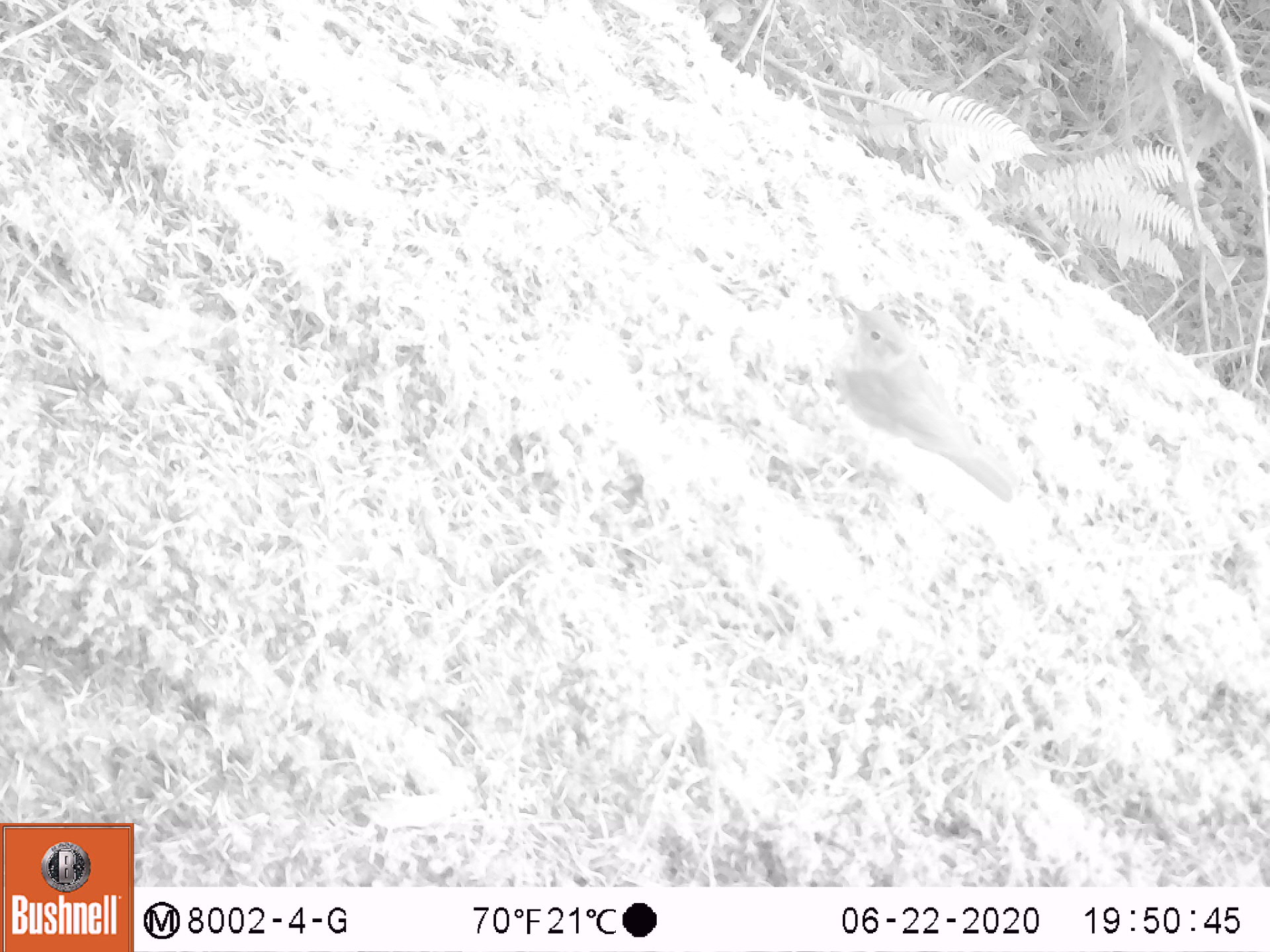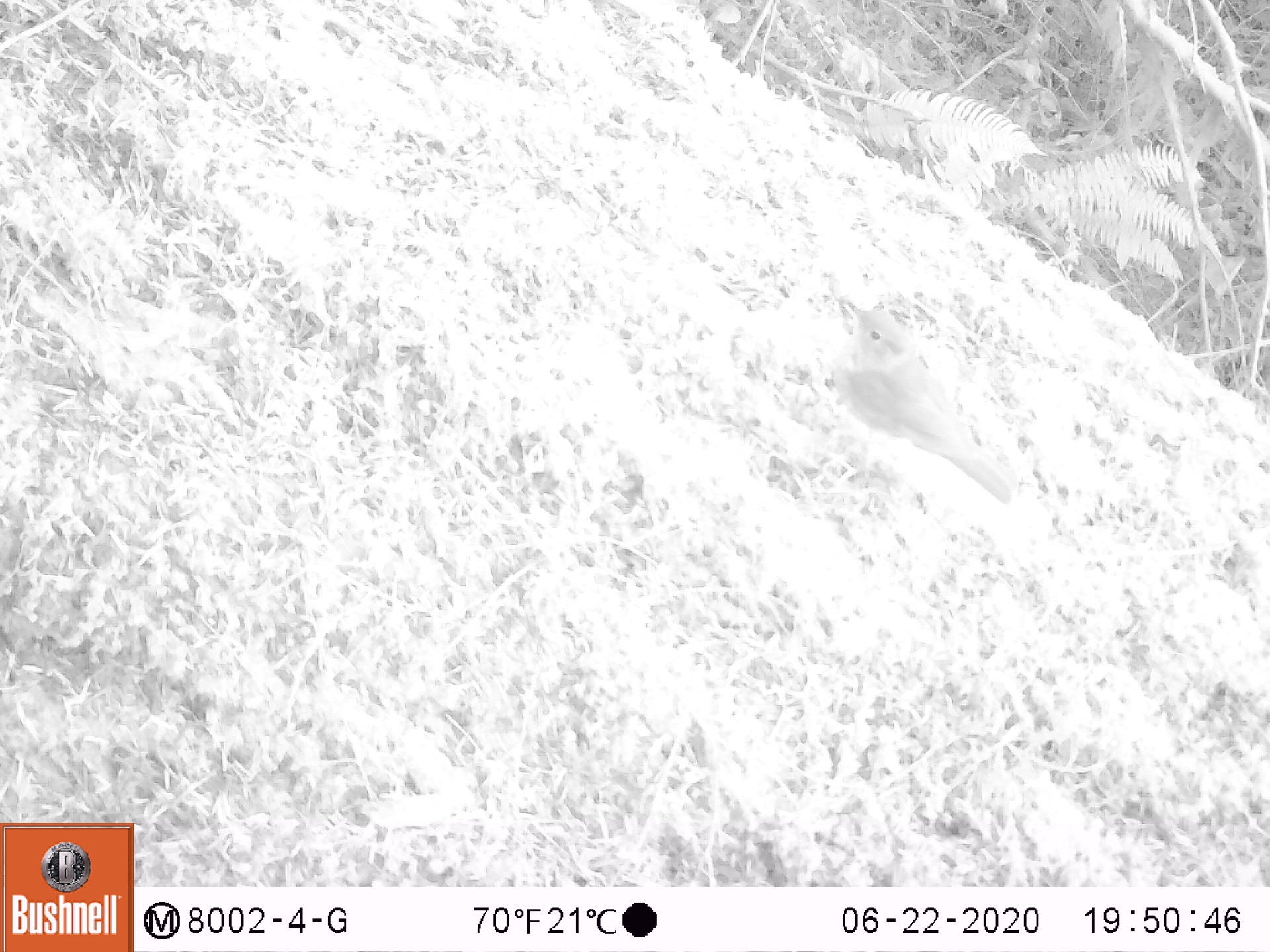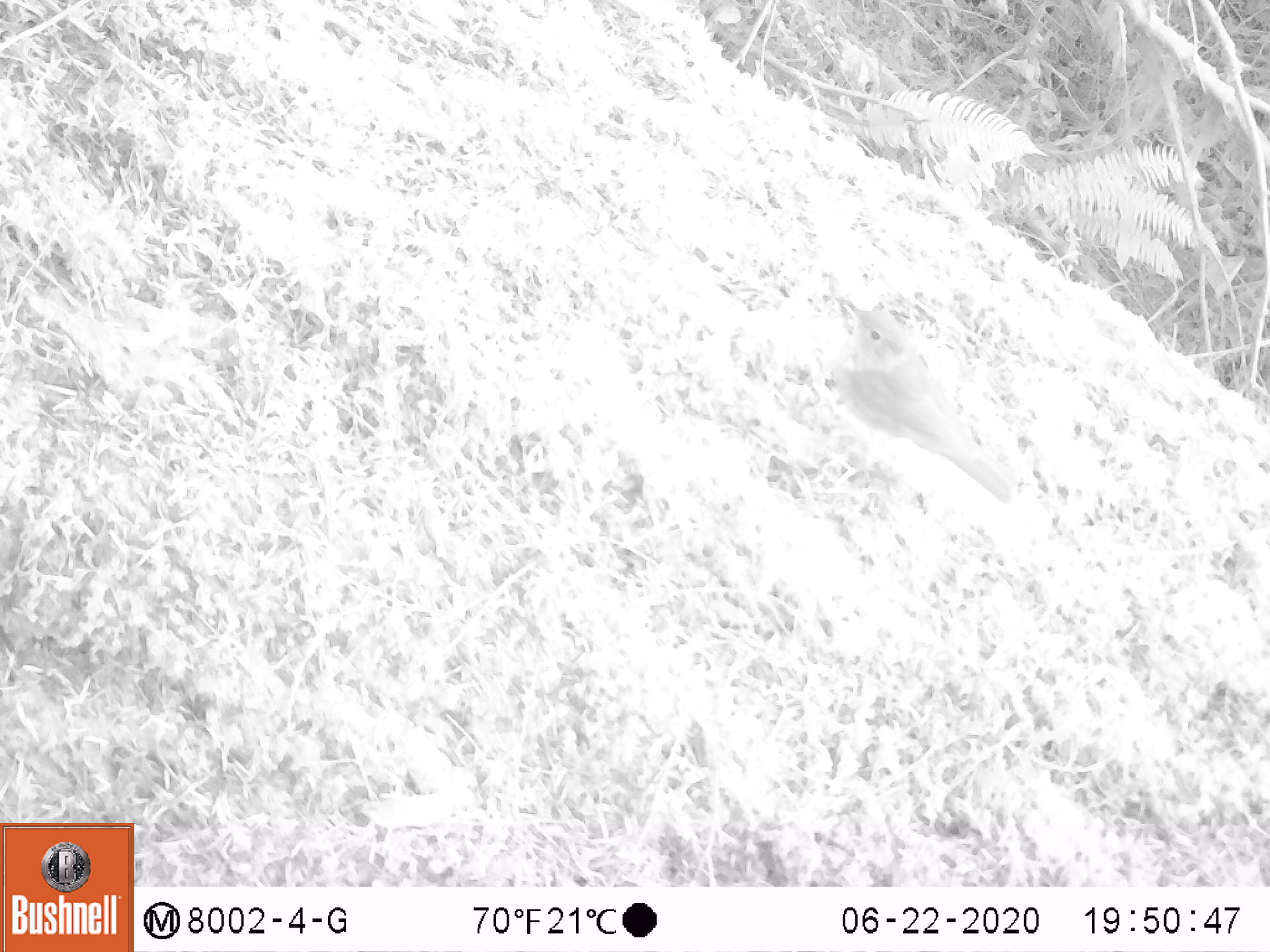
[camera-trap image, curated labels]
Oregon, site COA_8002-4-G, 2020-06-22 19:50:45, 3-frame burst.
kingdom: Animalia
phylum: Chordata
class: Aves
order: Passeriformes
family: Turdidae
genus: Catharus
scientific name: Catharus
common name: brown thrushes and nightingale-thrushes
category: catharus species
Catharus species (brown thrushes and nightingale-thrushes) (Catharus).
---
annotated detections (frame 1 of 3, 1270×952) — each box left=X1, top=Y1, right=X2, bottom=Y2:
catharus species: left=824, top=286, right=1031, bottom=520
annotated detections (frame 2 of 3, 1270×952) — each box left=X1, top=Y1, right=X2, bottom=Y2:
catharus species: left=824, top=283, right=1025, bottom=522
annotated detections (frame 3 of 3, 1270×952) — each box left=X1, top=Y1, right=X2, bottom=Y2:
catharus species: left=823, top=286, right=1027, bottom=523